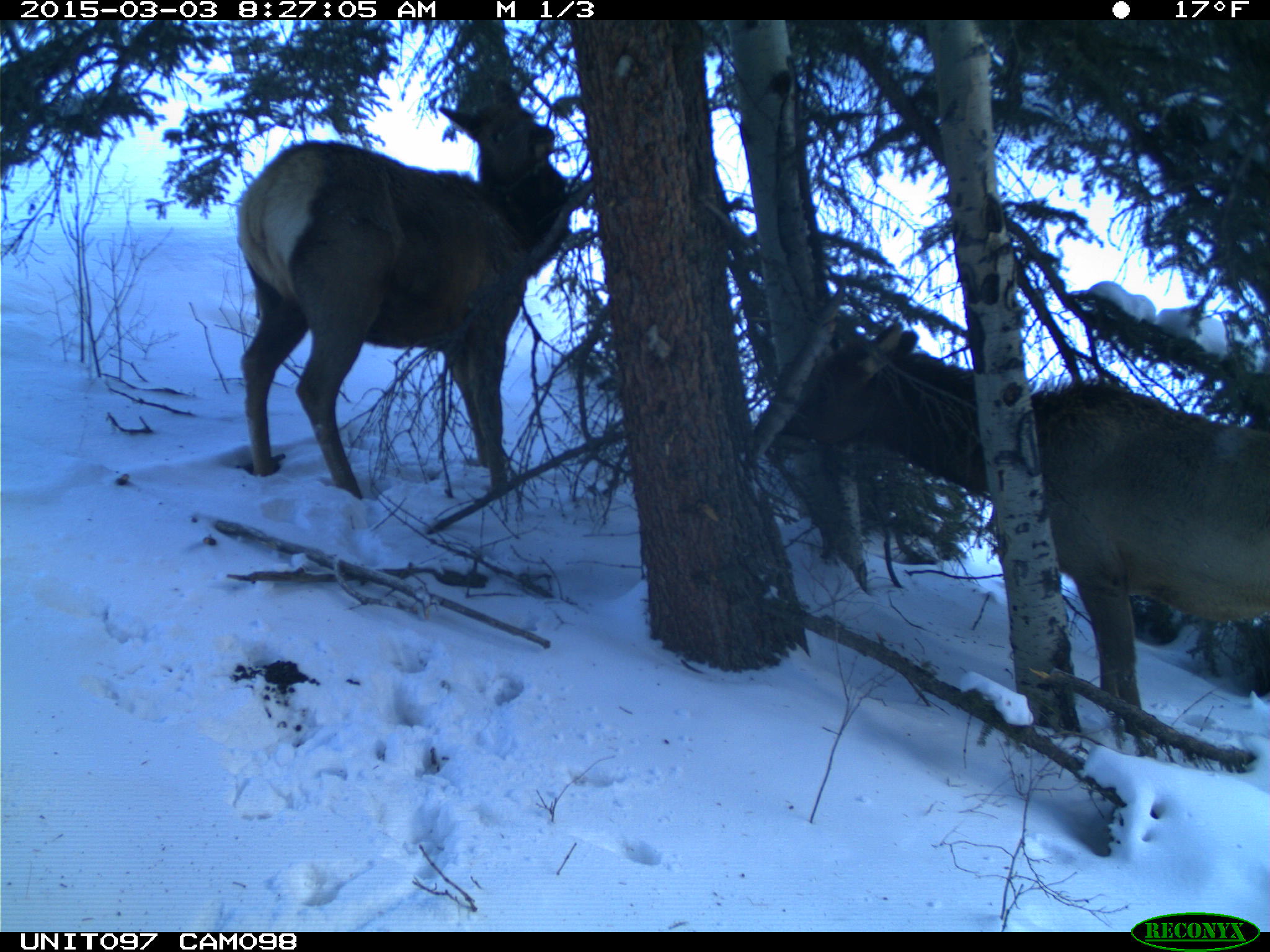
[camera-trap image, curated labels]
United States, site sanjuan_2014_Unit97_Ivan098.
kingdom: Animalia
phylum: Chordata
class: Mammalia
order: Artiodactyla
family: Cervidae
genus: Cervus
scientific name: Cervus elaphus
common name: red deer